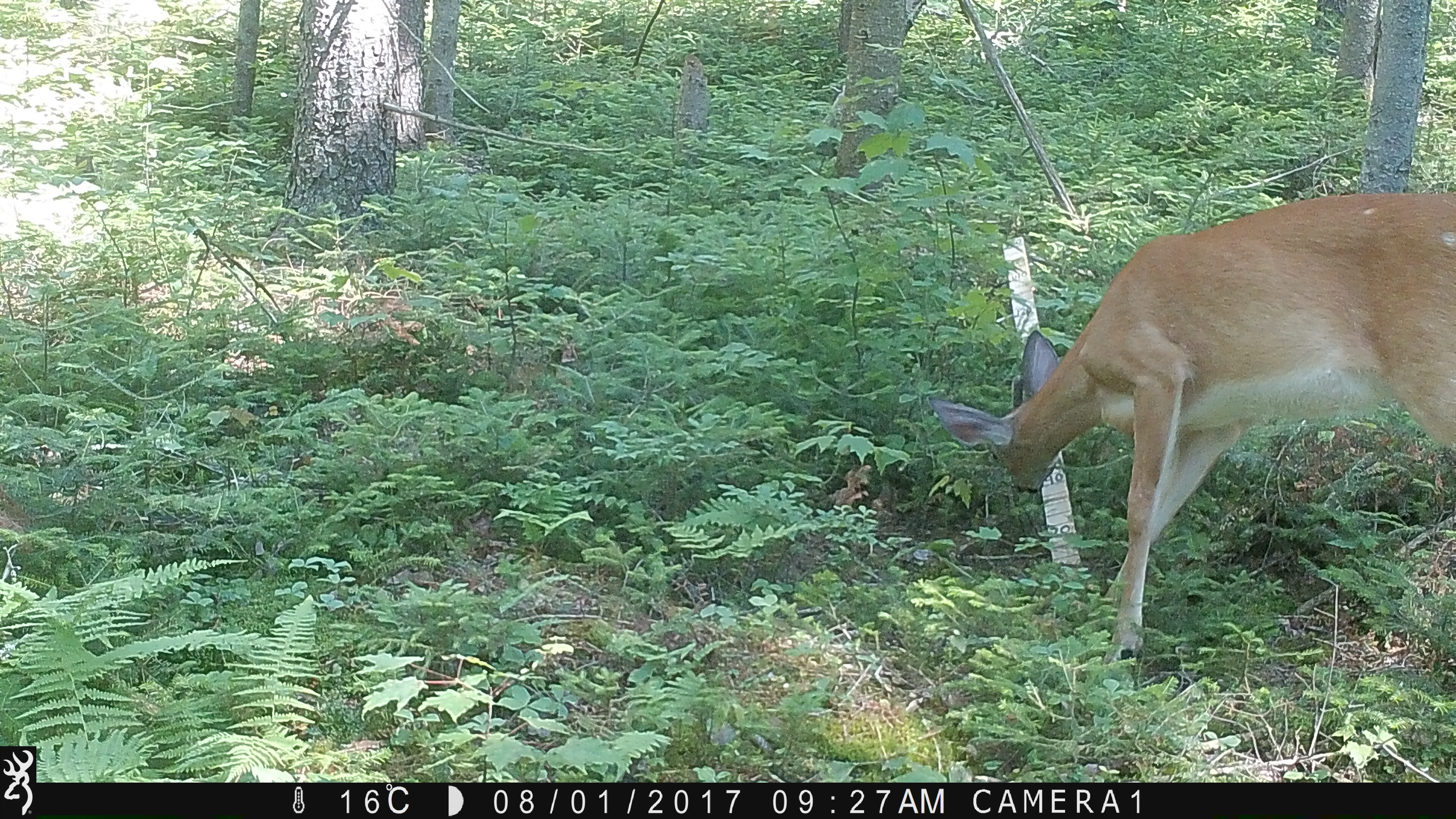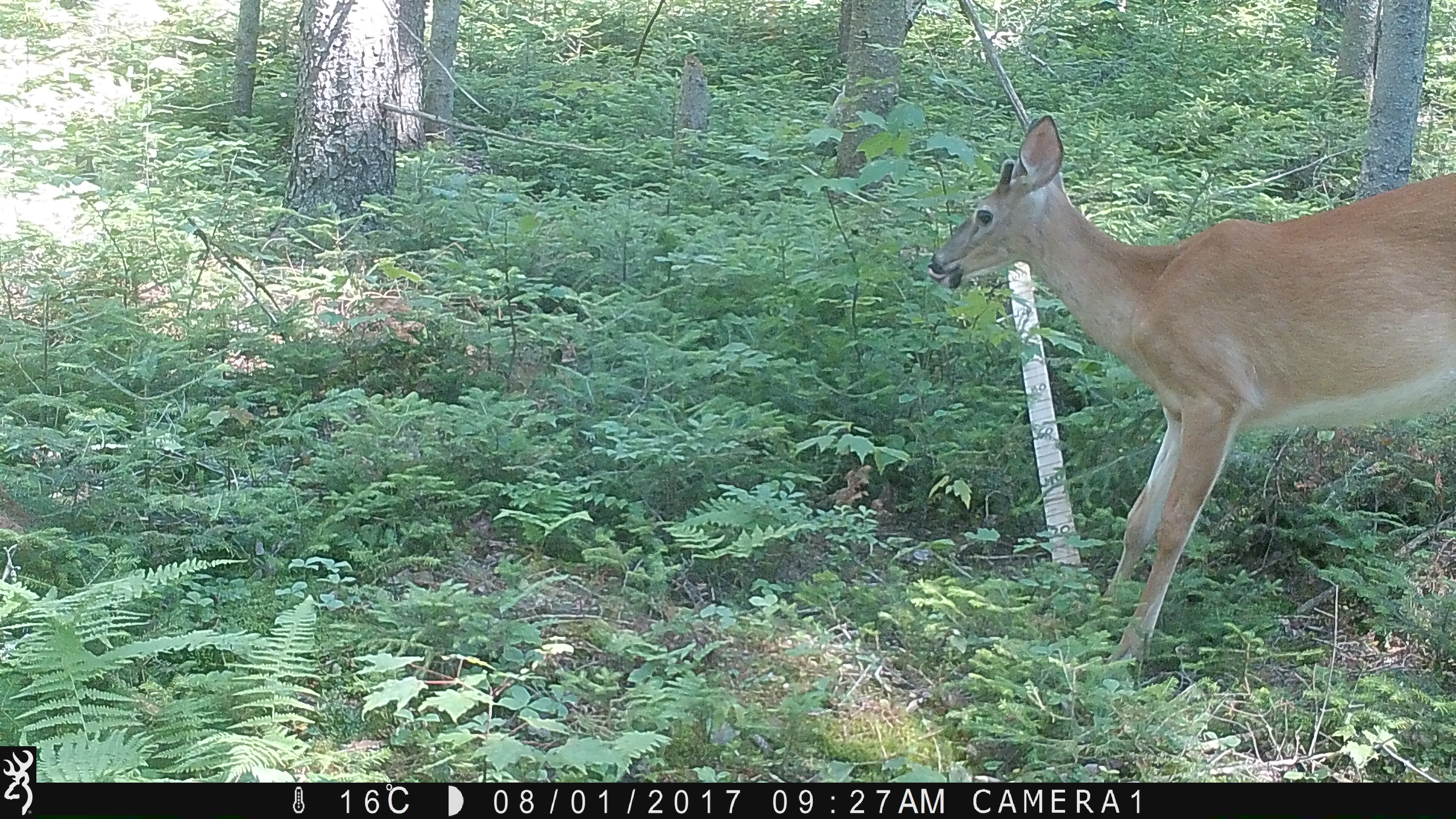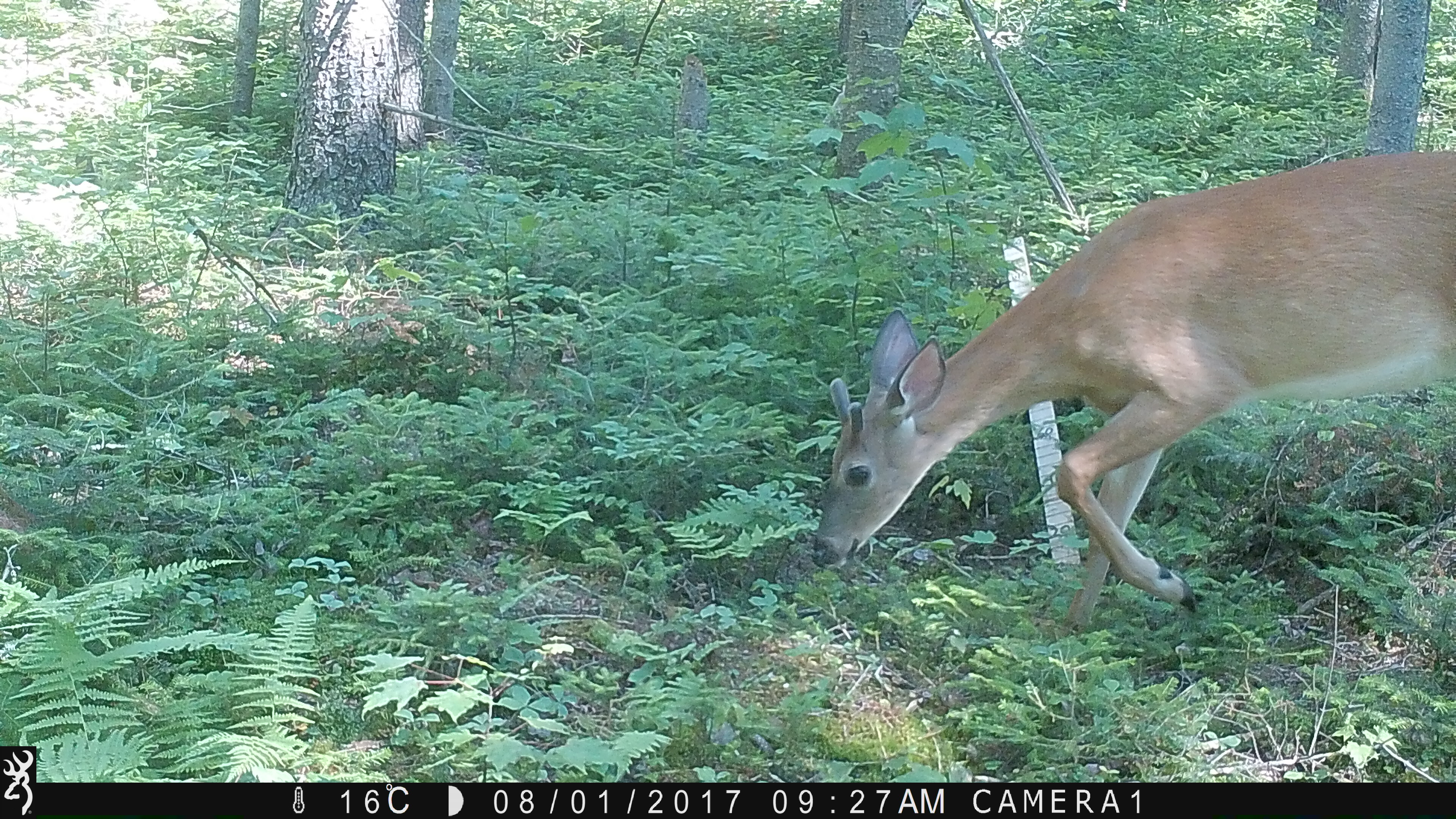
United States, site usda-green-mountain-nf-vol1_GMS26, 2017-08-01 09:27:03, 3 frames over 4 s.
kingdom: Animalia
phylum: Chordata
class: Mammalia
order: Artiodactyla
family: Cervidae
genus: Odocoileus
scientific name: Odocoileus virginianus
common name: white-tailed deer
White-tailed deer (Odocoileus virginianus).